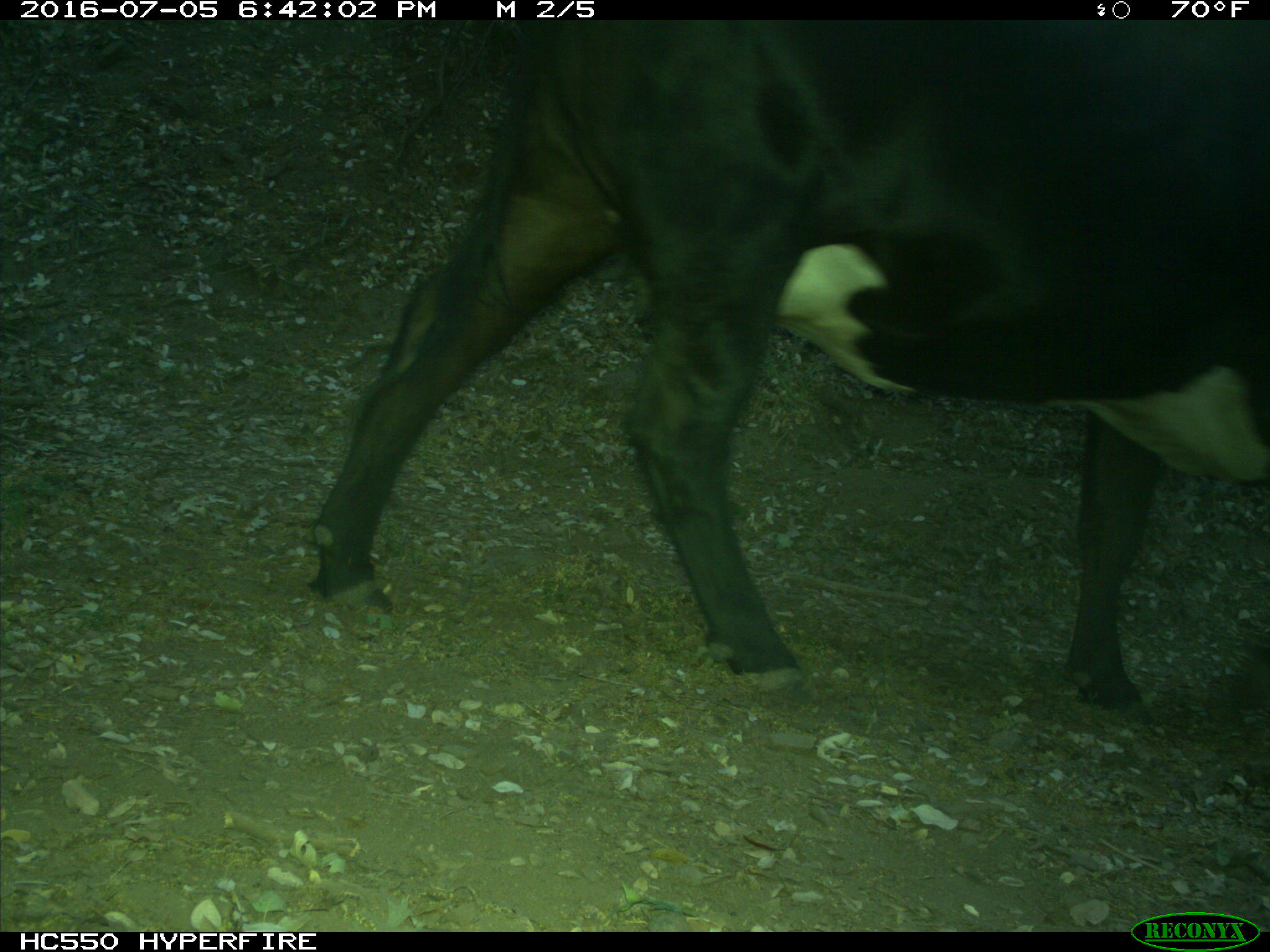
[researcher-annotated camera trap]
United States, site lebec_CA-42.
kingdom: Animalia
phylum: Chordata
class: Mammalia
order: Artiodactyla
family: Bovidae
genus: Bos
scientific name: Bos taurus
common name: domestic cow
Bos taurus (domestic cow).